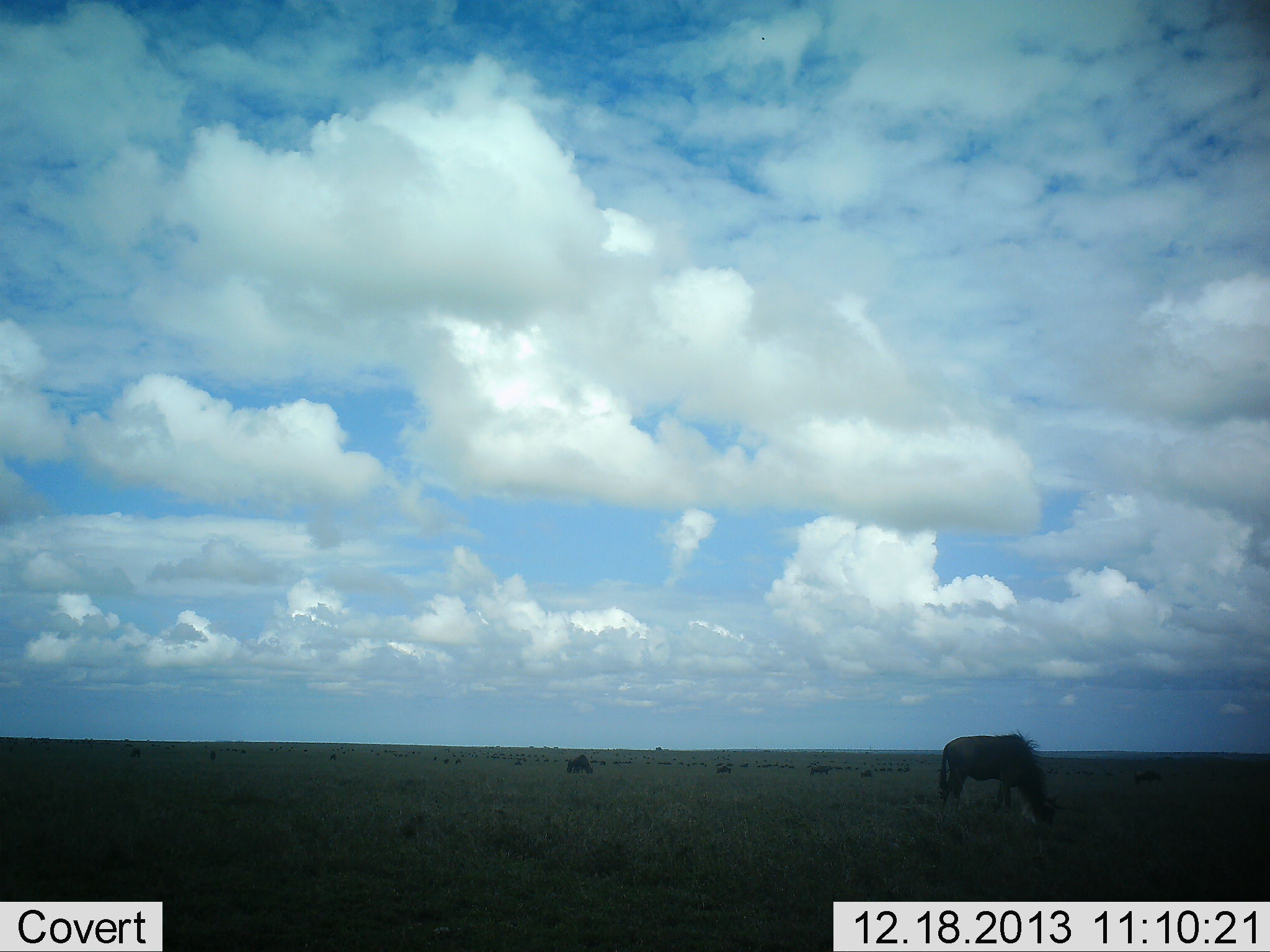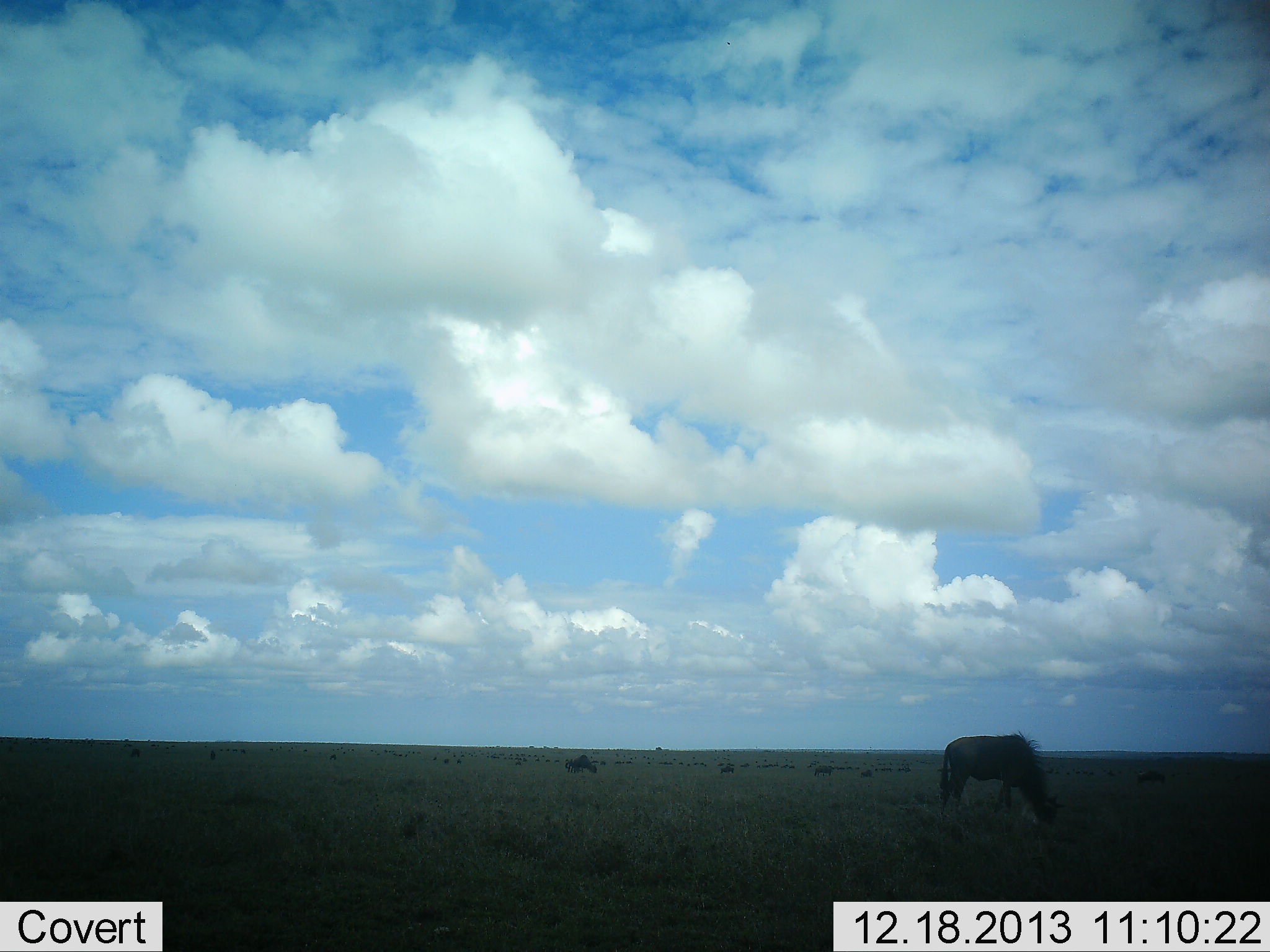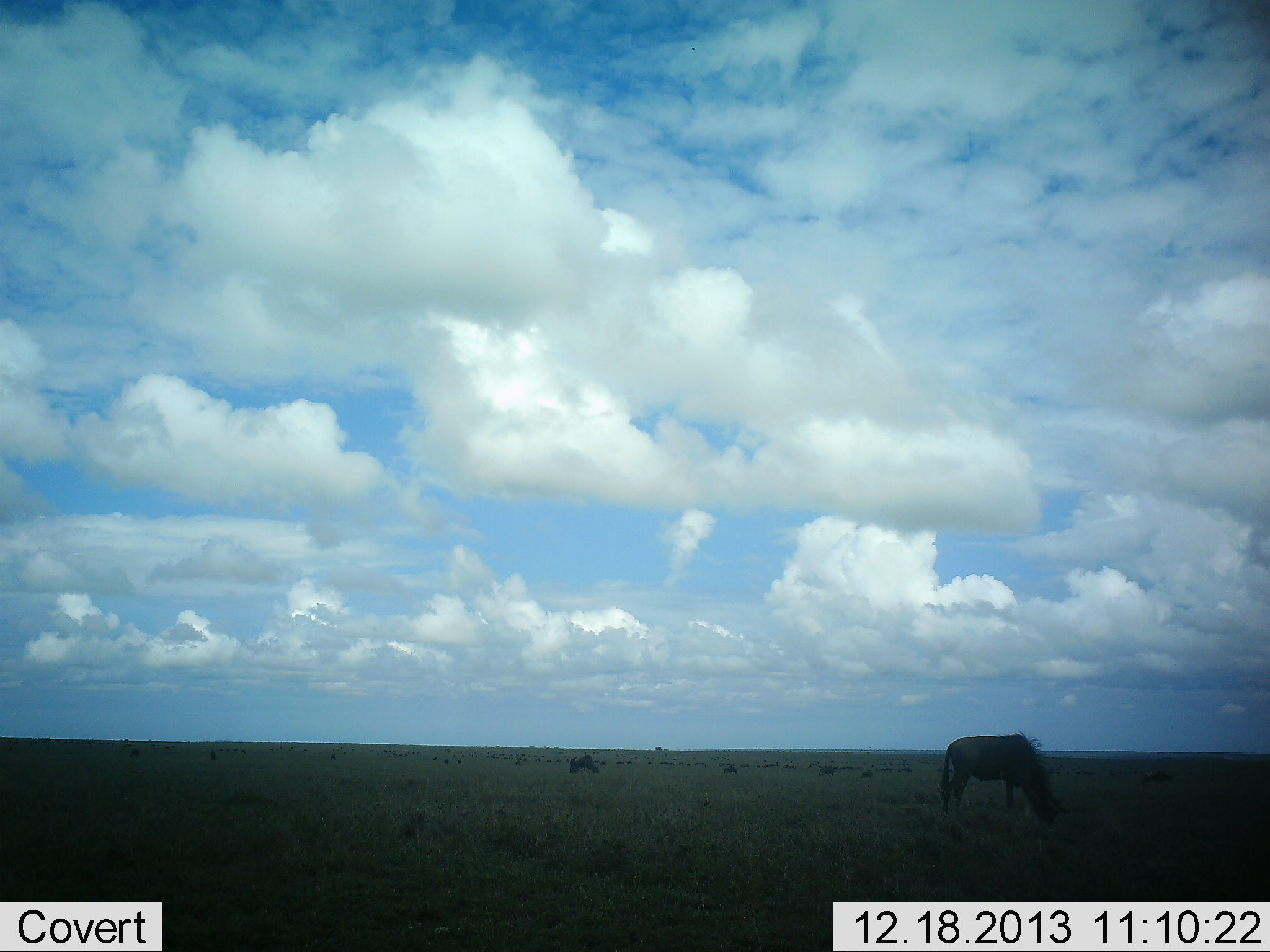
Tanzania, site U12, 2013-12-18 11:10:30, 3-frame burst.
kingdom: Animalia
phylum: Chordata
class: Mammalia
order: Artiodactyla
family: Bovidae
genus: Connochaetes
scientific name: Connochaetes taurinus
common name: blue wildebeest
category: wildebeest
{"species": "wildebeest (blue wildebeest) (Connochaetes taurinus)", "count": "11-50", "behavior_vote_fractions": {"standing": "40%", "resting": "0%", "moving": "10%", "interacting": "0%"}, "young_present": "0%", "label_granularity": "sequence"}